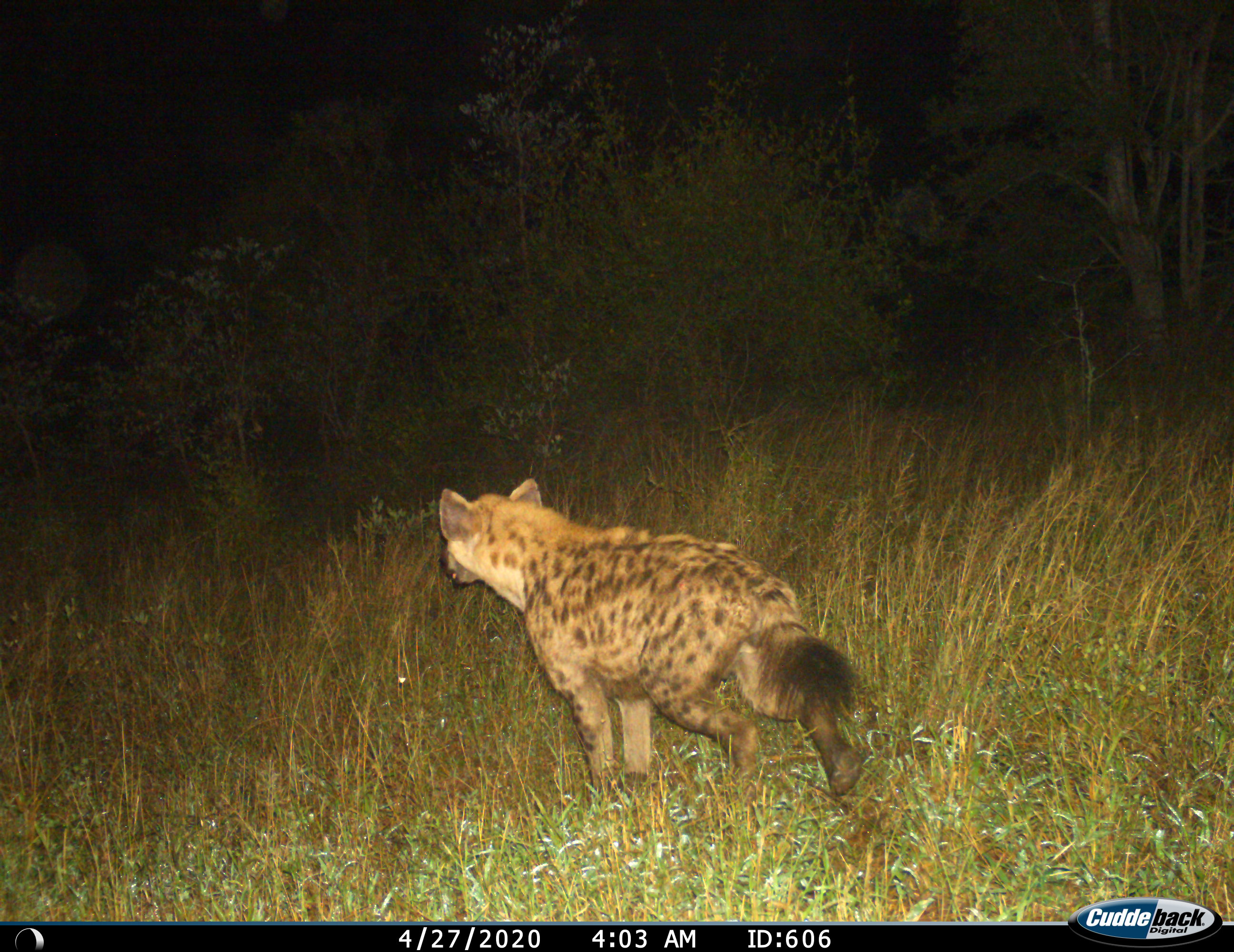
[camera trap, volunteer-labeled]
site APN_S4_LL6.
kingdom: Animalia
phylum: Chordata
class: Mammalia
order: Carnivora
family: Hyaenidae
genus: Crocuta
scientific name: Crocuta crocuta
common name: spotted hyena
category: hyenaspotted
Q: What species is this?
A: Hyenaspotted (spotted hyena) (Crocuta crocuta).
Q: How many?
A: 1.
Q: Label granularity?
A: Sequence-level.